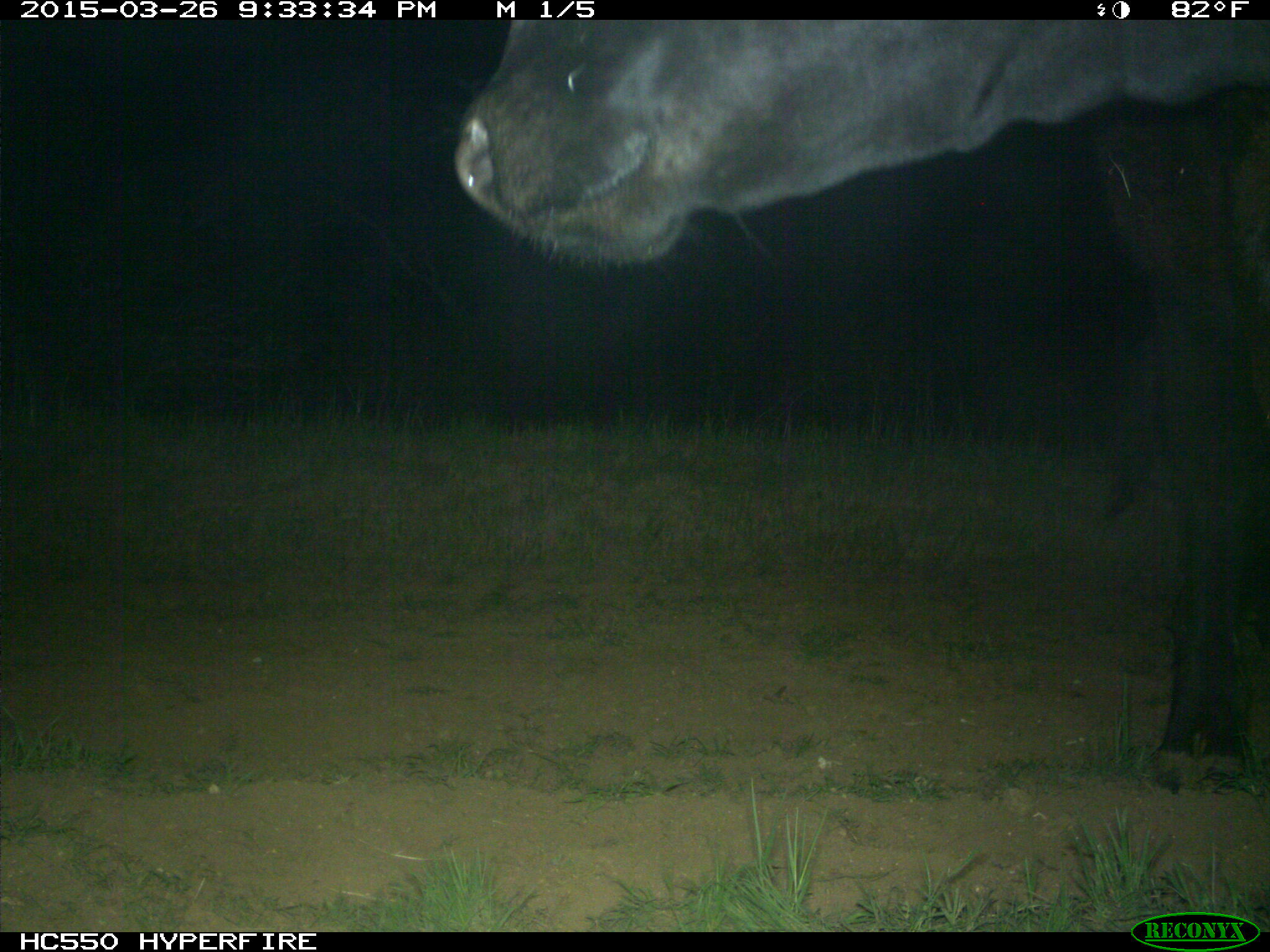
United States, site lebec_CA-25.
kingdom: Animalia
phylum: Chordata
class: Mammalia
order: Artiodactyla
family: Bovidae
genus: Bos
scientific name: Bos taurus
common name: domestic cow